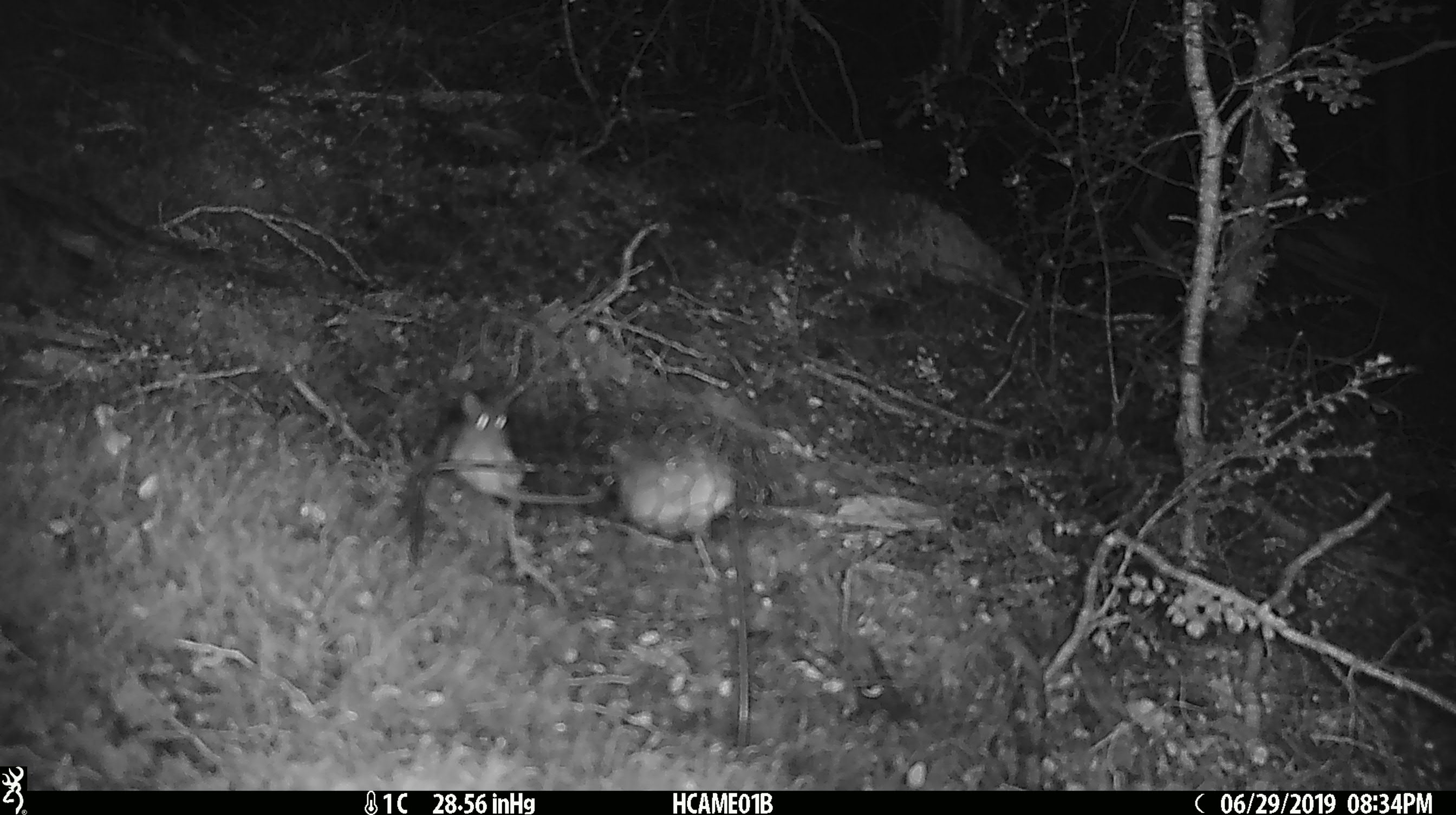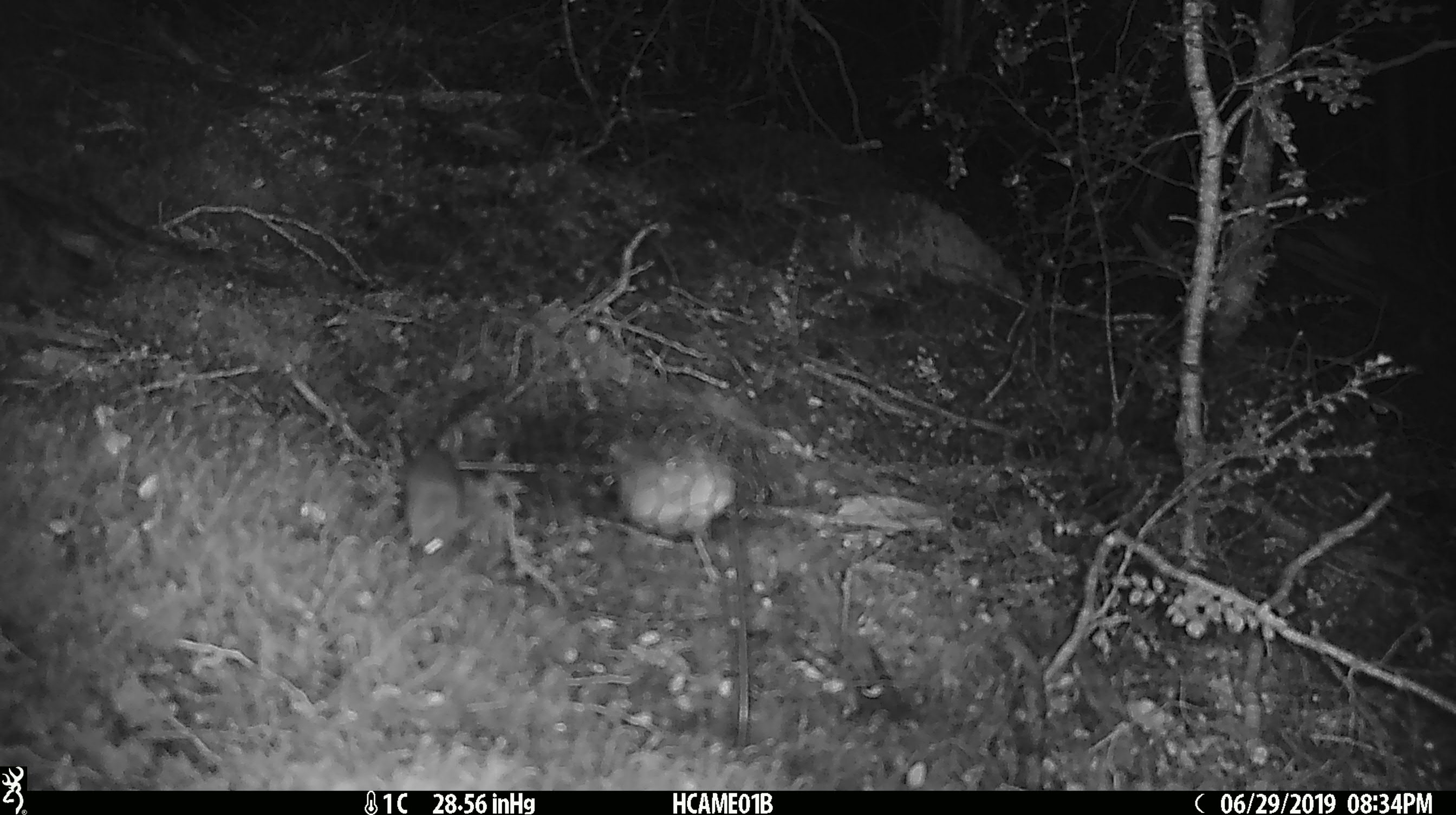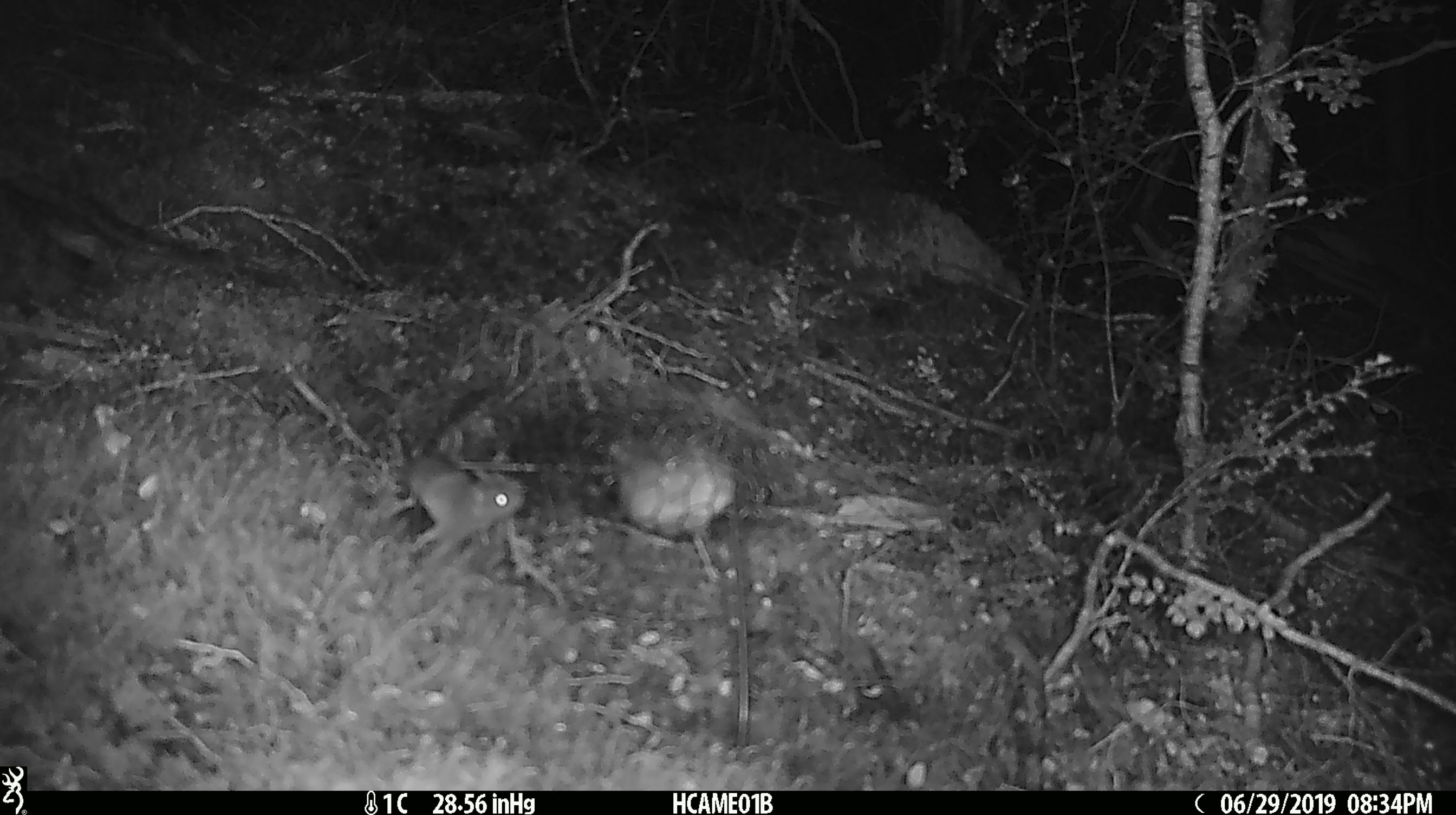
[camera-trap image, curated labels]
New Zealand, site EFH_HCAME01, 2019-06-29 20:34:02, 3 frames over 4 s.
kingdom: Animalia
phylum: Chordata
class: Mammalia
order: Rodentia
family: Muridae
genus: Mus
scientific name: Mus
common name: mouse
Mouse (Mus).